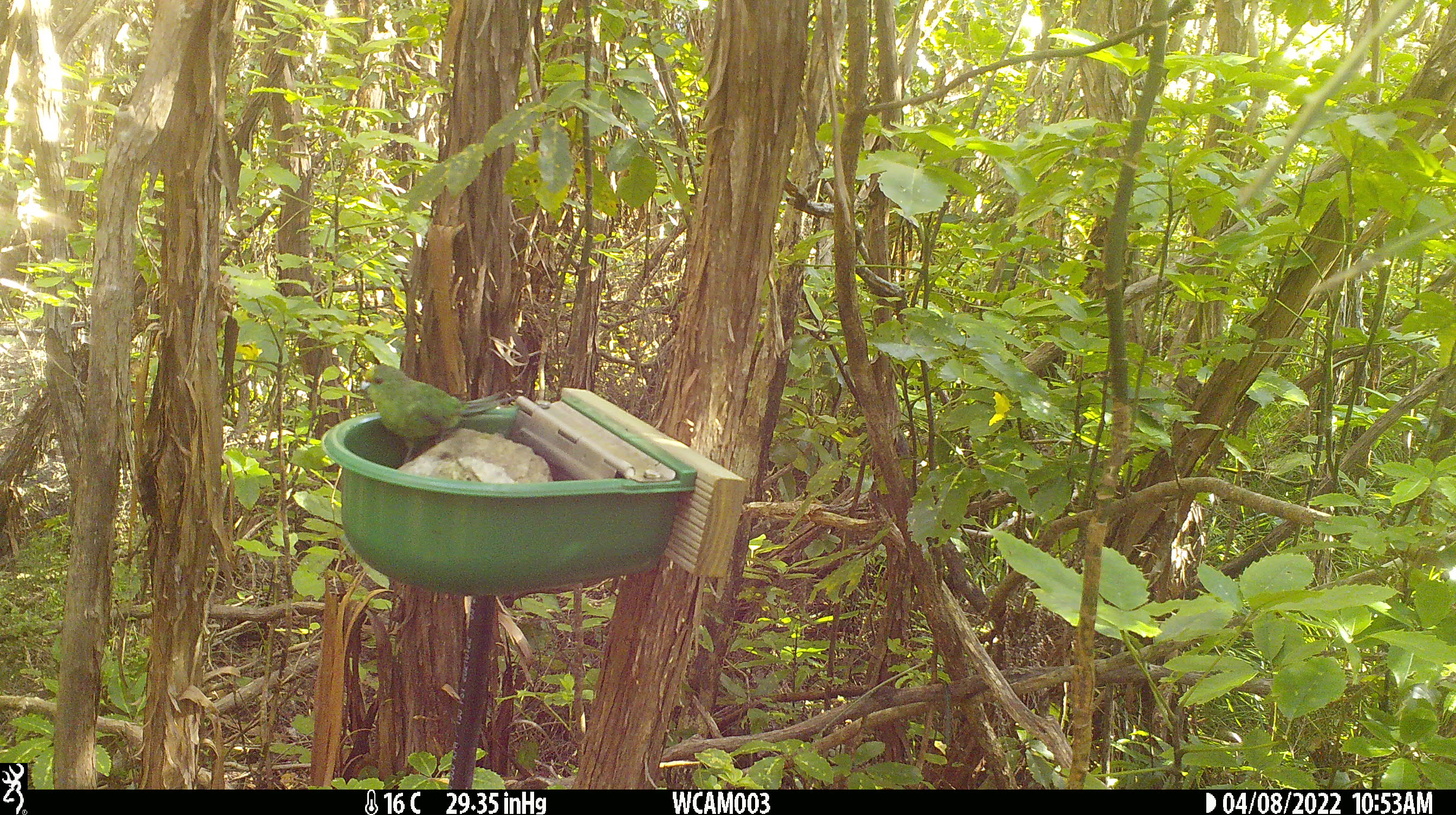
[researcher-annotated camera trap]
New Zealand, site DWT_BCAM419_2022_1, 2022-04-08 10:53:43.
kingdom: Animalia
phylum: Chordata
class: Aves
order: Psittaciformes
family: Psittaculidae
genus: Cyanoramphus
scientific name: Cyanoramphus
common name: parakeet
Parakeet (Cyanoramphus).